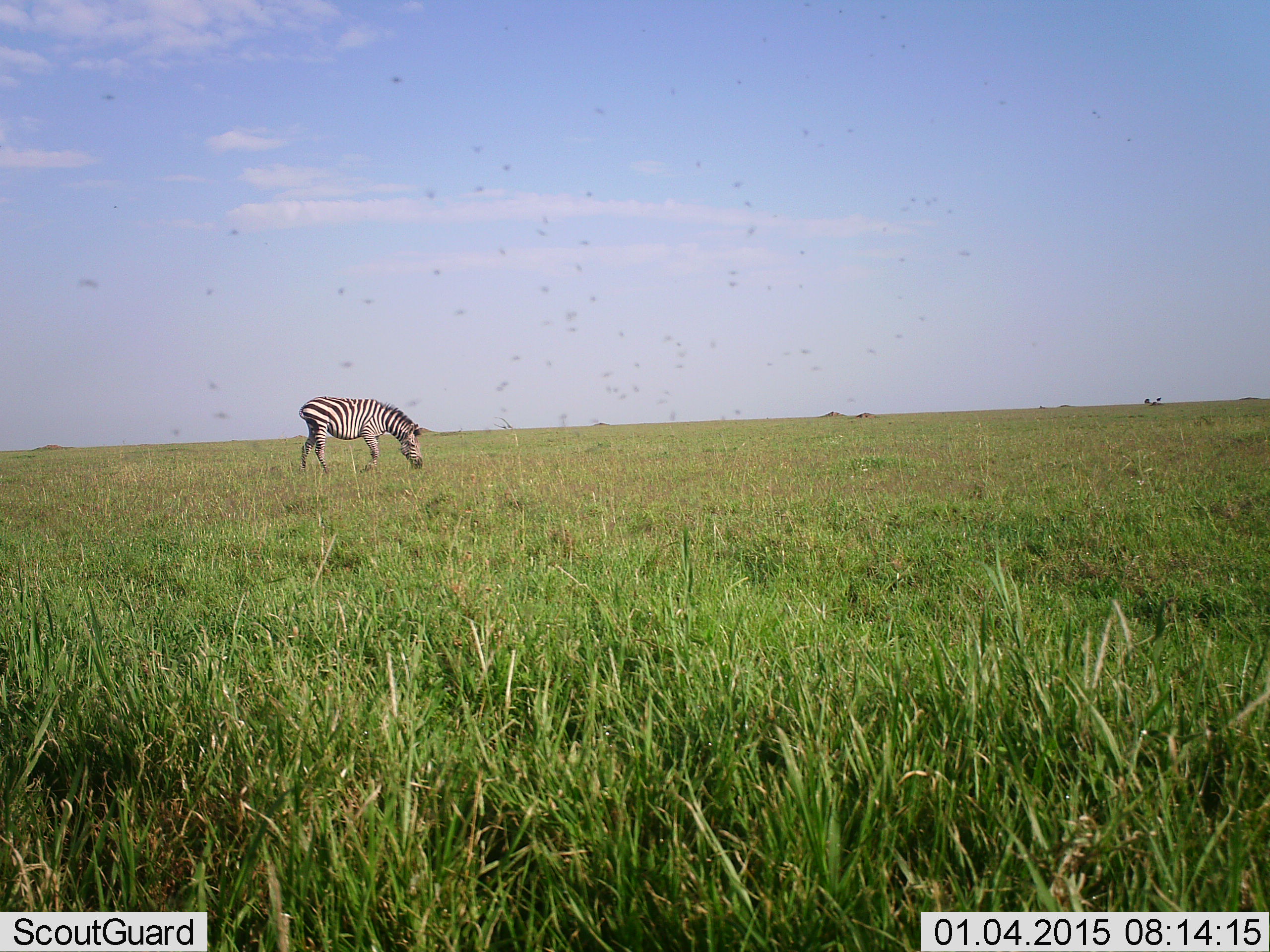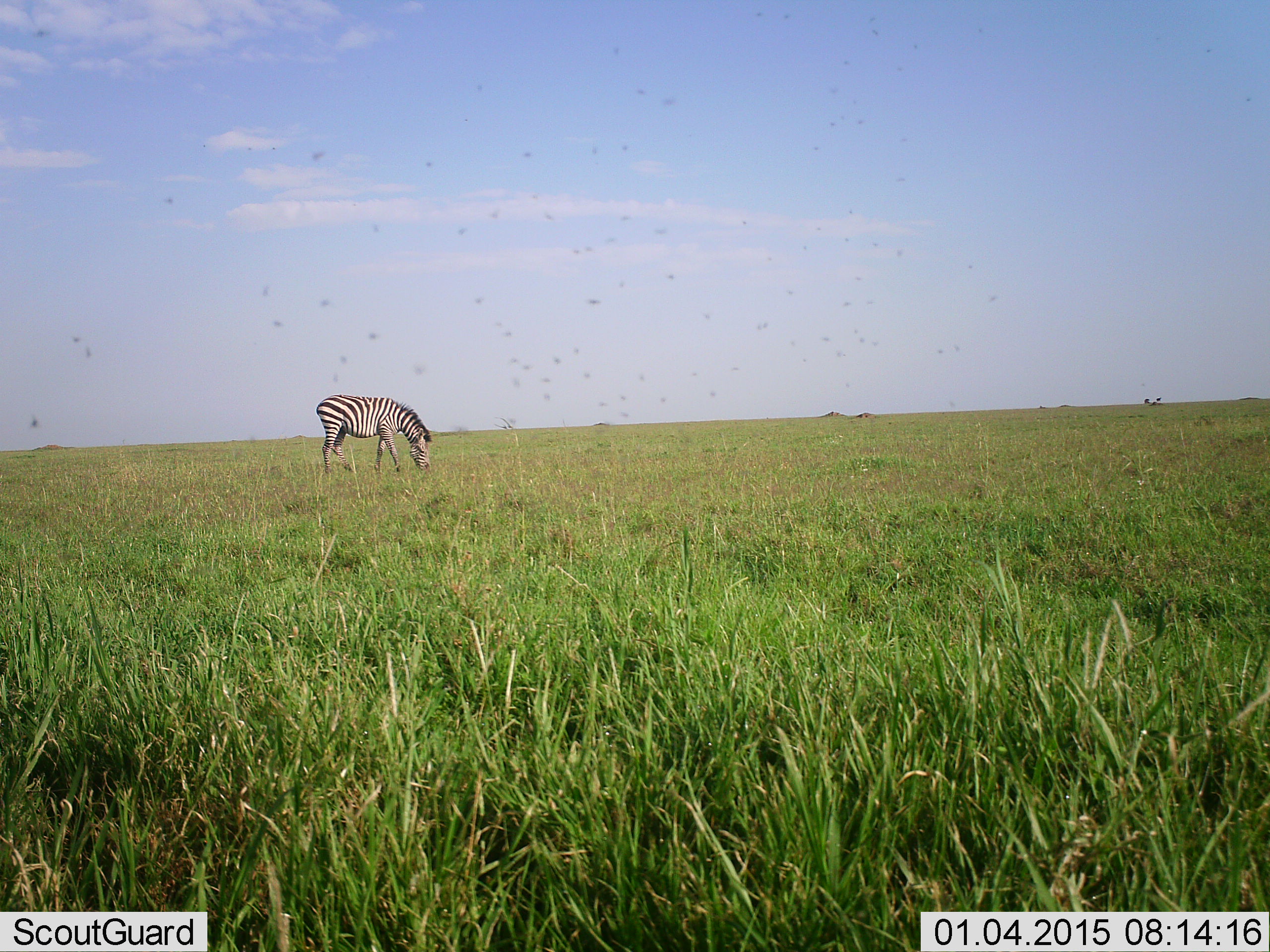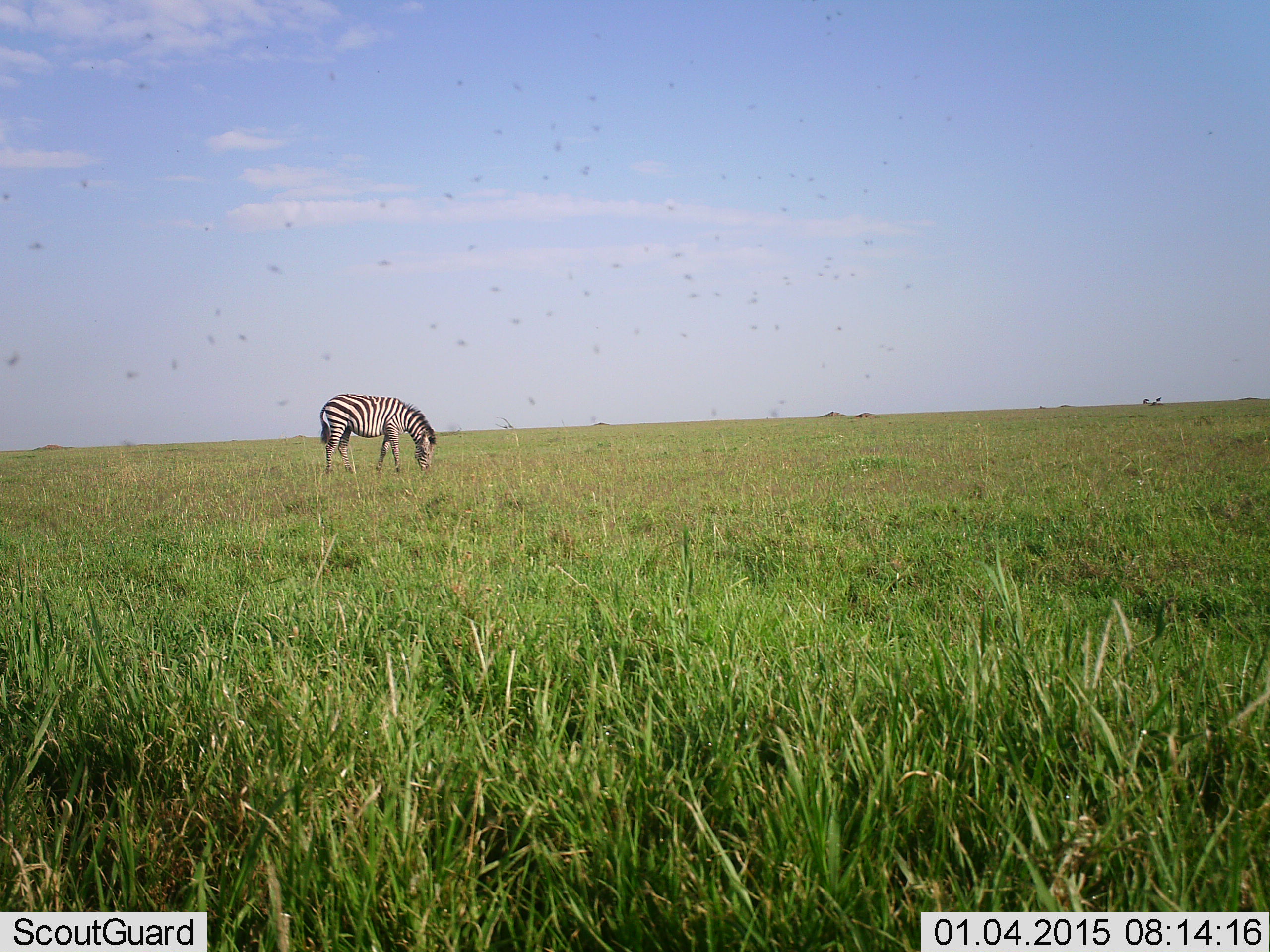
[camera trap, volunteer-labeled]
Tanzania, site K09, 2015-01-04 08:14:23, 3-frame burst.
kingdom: Animalia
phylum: Chordata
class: Mammalia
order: Perissodactyla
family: Equidae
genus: Equus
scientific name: Equus quagga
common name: plains zebra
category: zebra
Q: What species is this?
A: Zebra (plains zebra) (Equus quagga).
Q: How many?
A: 1.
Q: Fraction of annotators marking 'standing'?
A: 15%.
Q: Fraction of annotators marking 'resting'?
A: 0%.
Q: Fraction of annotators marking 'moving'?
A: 0%.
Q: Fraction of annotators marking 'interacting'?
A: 0%.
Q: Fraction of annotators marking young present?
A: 0%.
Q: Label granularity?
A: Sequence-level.